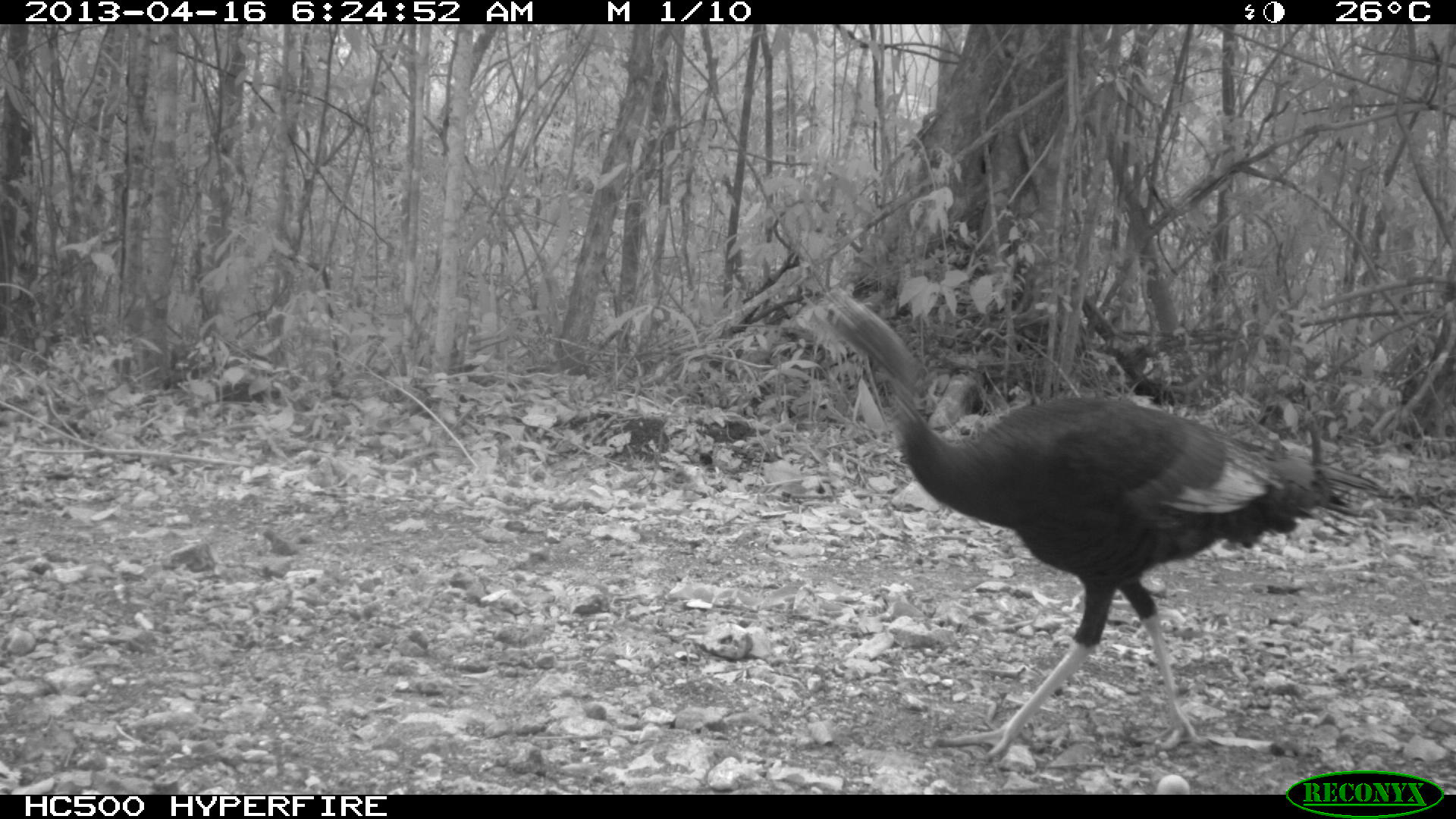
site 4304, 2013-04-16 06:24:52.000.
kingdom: Animalia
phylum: Chordata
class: Aves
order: Galliformes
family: Phasianidae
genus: Meleagris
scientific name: Meleagris ocellata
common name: ocellated turkey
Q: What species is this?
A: Meleagris ocellata (ocellated turkey).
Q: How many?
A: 2.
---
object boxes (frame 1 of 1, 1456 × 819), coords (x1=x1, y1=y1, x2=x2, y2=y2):
meleagris ocellata: (x1=803, y1=288, x2=1380, y2=761)